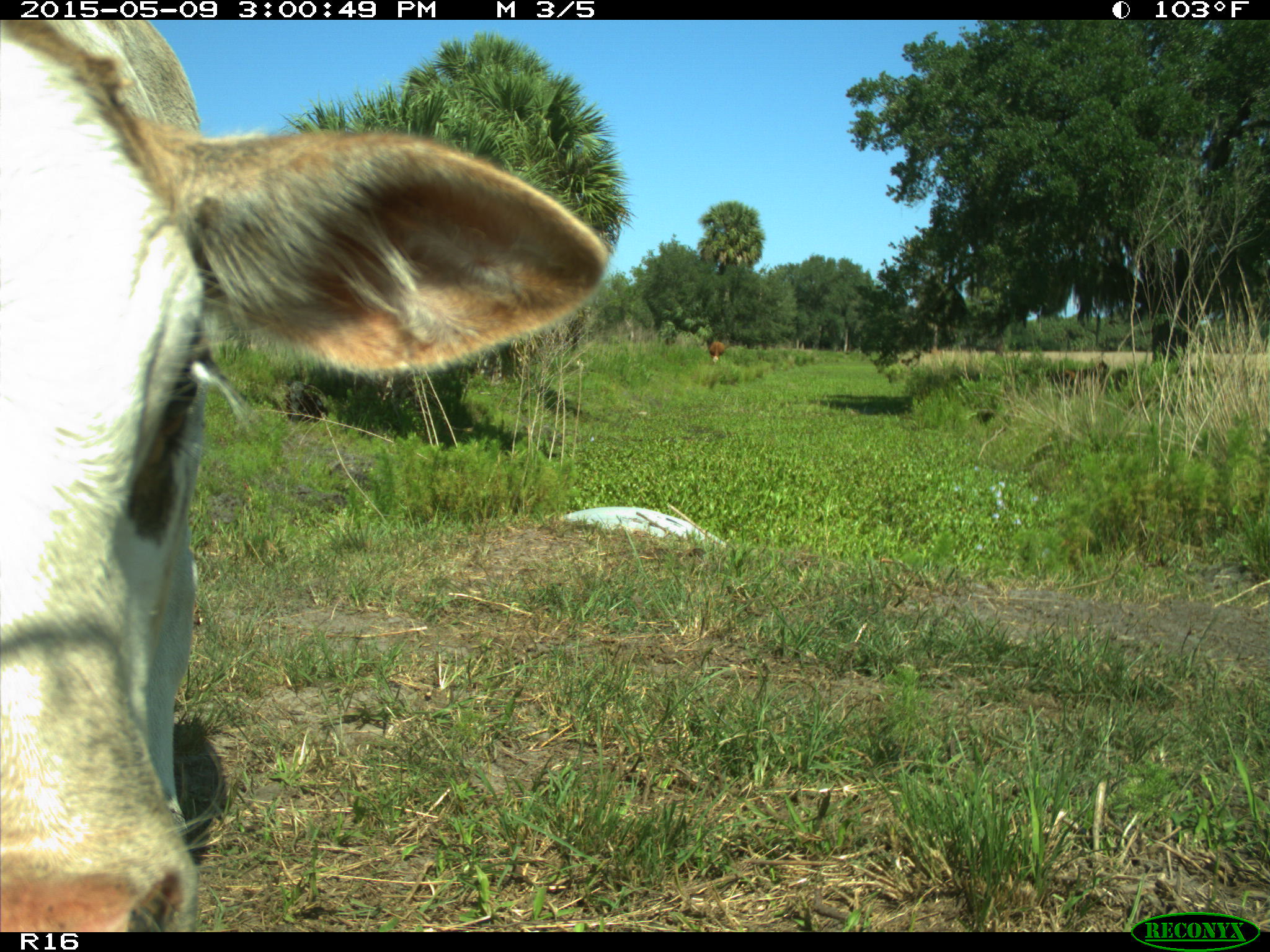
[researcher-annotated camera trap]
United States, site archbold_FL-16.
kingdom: Animalia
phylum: Chordata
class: Mammalia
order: Artiodactyla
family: Bovidae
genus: Bos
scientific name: Bos taurus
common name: domestic cow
Bos taurus (domestic cow).